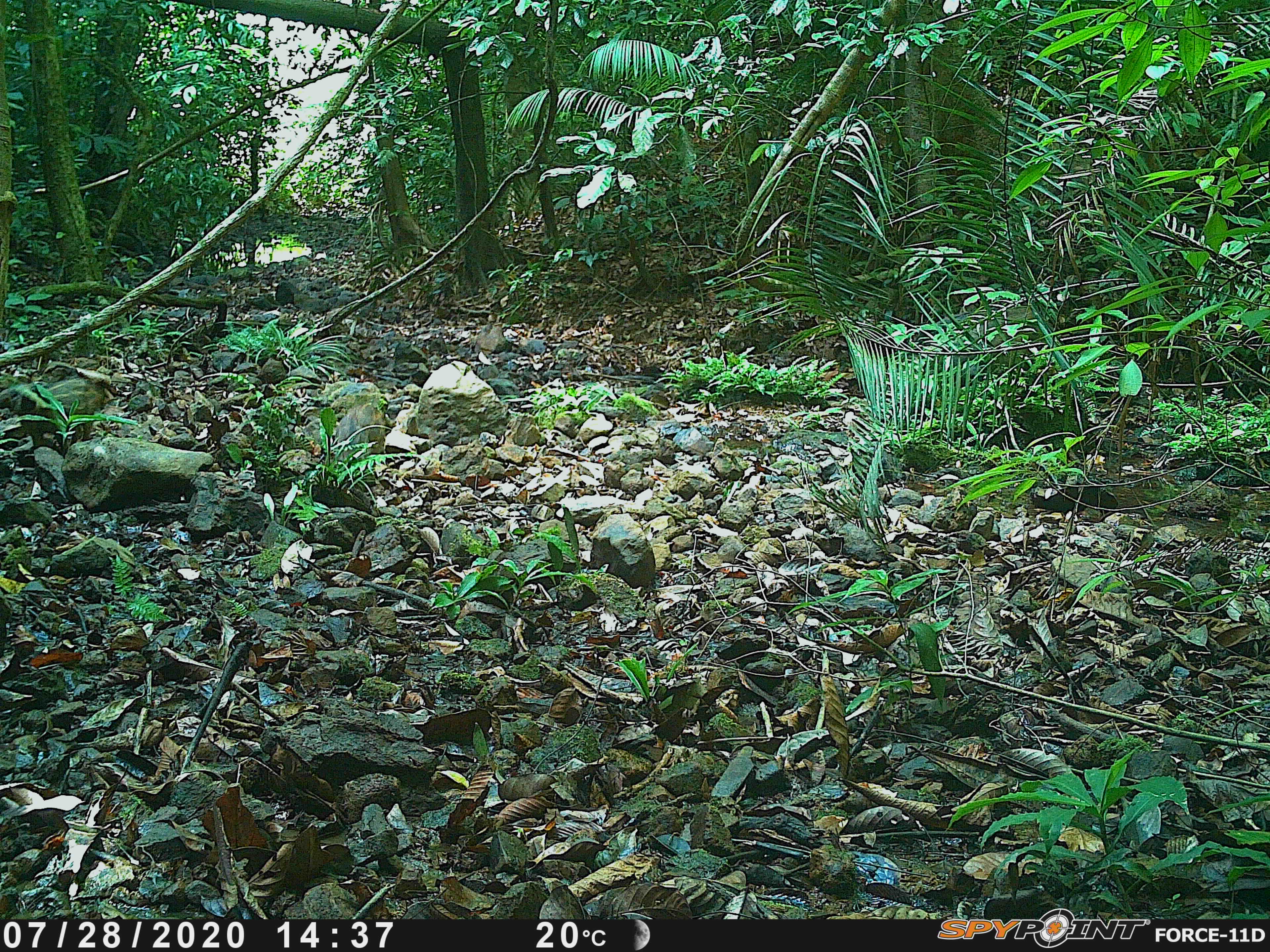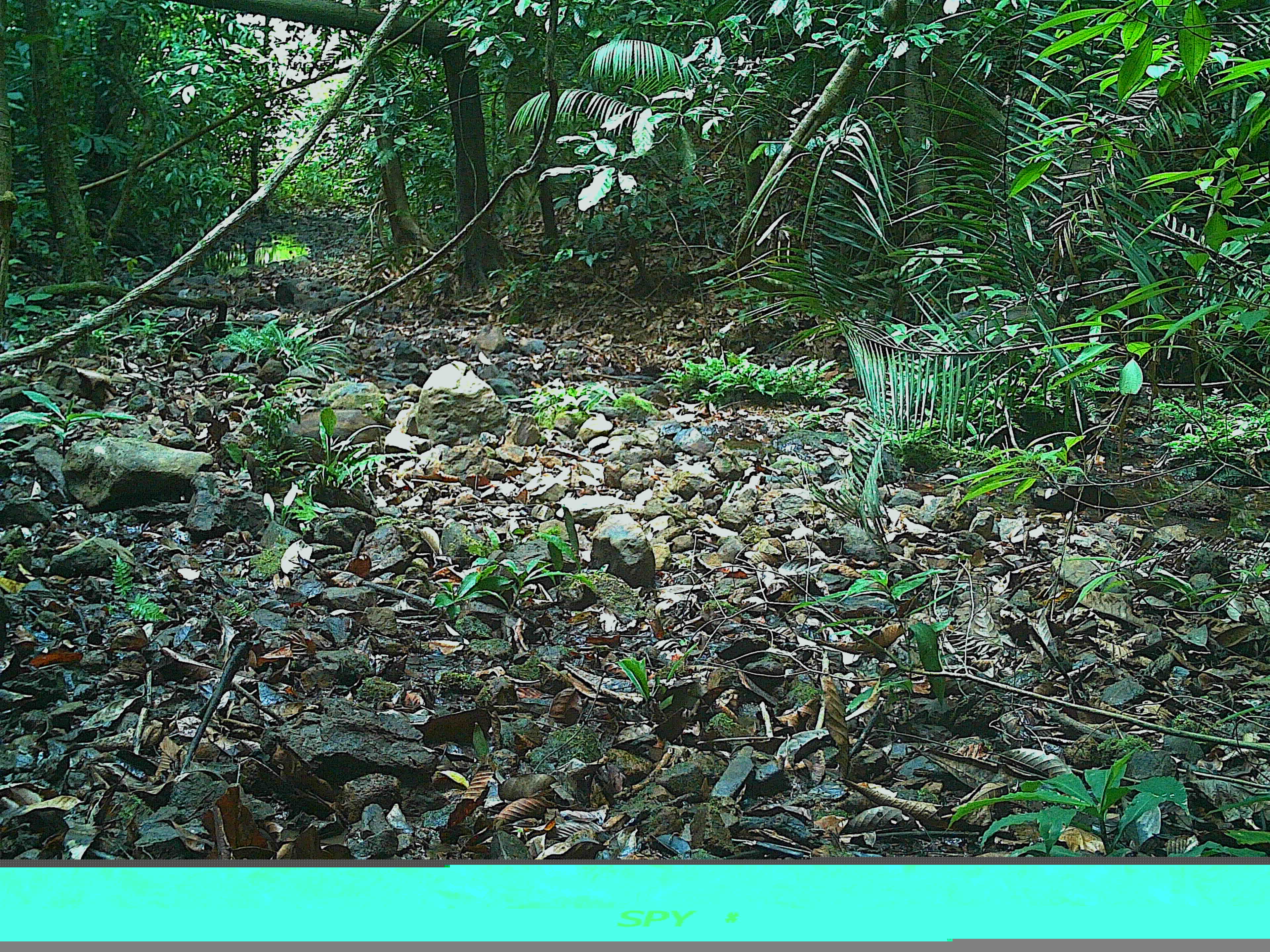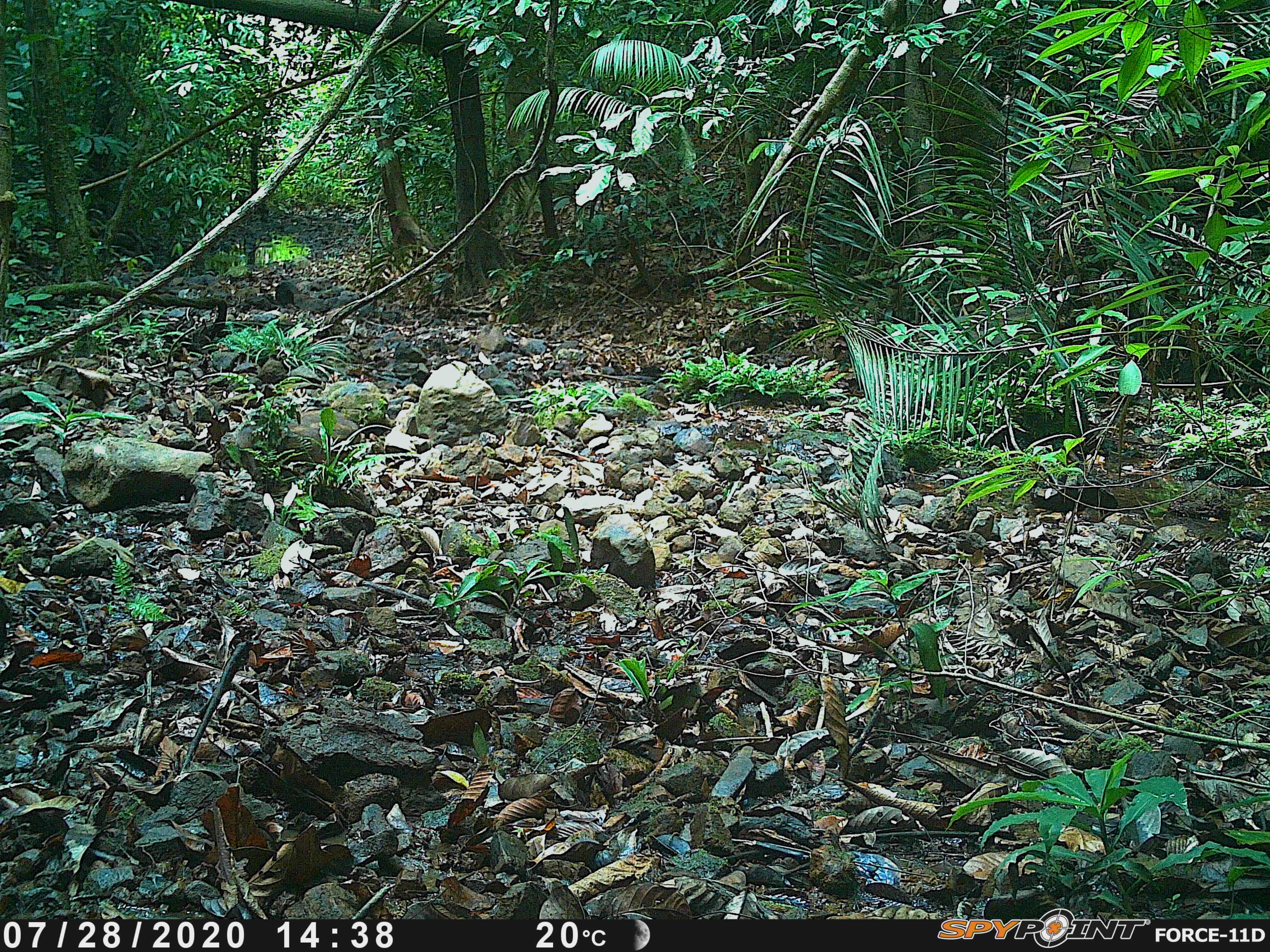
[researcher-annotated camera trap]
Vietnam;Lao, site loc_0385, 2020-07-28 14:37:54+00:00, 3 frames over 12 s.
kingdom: Animalia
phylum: Chordata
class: Mammalia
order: Artiodactyla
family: Suidae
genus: Sus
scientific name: Sus scrofa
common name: eurasian wild pig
Eurasian wild pig (Sus scrofa). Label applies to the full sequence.